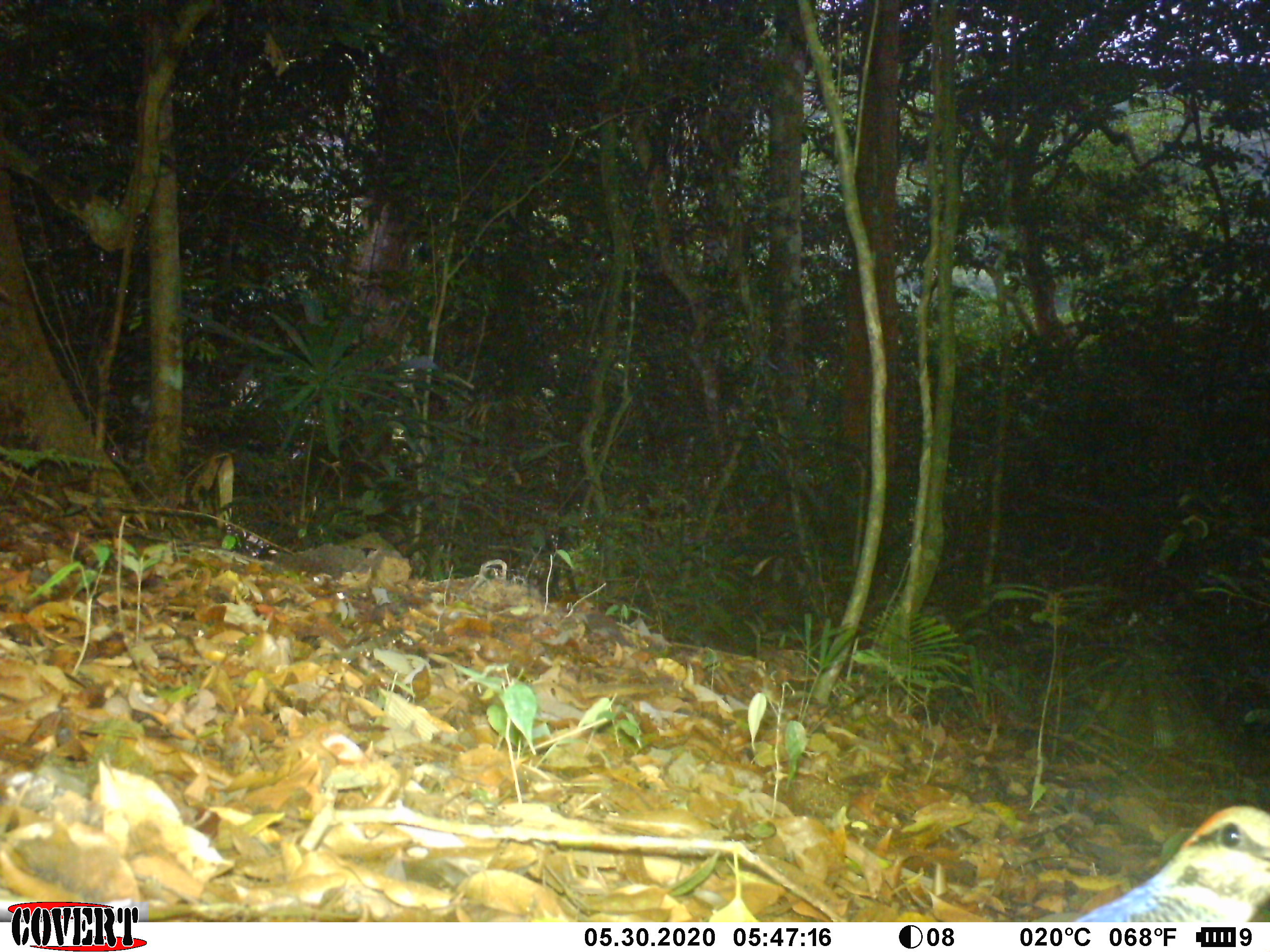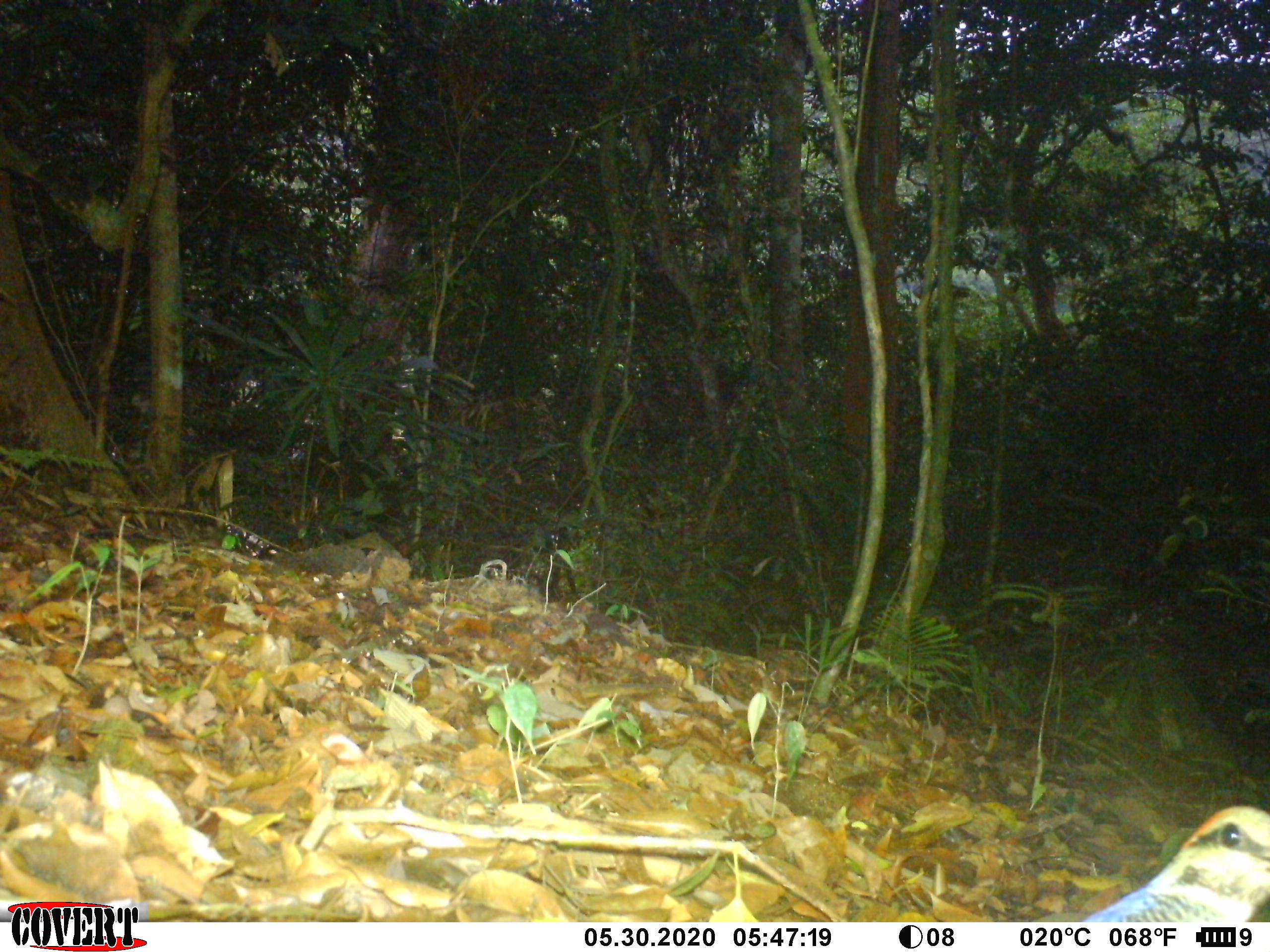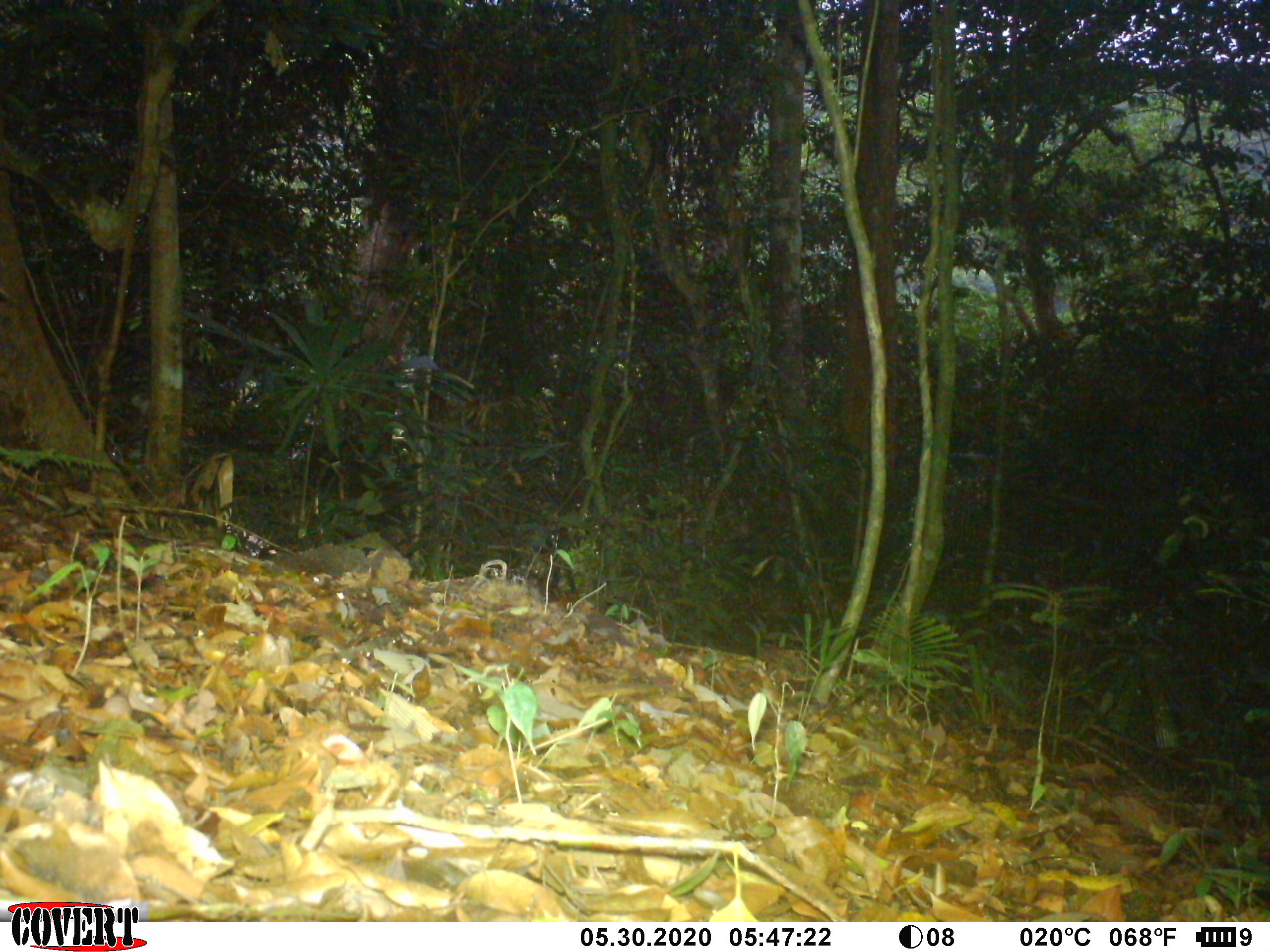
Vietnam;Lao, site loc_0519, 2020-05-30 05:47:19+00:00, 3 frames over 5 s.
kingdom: Animalia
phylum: Chordata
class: Aves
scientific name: Aves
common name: bird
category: unidentified bird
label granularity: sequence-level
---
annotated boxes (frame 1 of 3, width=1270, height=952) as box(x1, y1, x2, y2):
unidentified bird: box(1073, 805, 1270, 922)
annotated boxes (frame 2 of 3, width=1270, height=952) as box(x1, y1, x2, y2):
unidentified bird: box(1079, 805, 1270, 922)